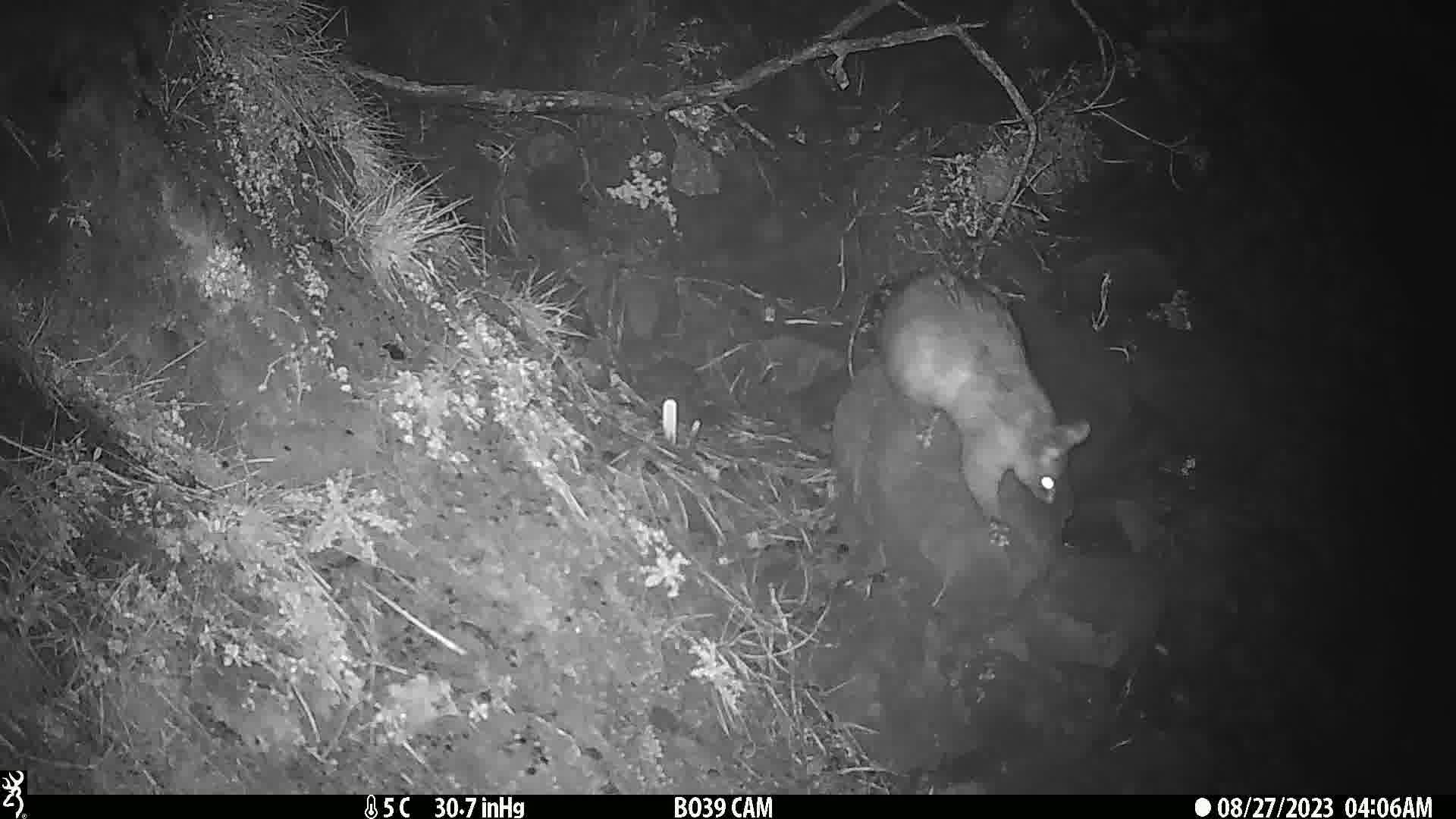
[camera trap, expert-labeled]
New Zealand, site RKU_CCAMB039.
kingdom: Animalia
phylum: Chordata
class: Mammalia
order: Diprotodontia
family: Phalangeridae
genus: Trichosurus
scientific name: Trichosurus vulpecula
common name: common brushtail possum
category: possum